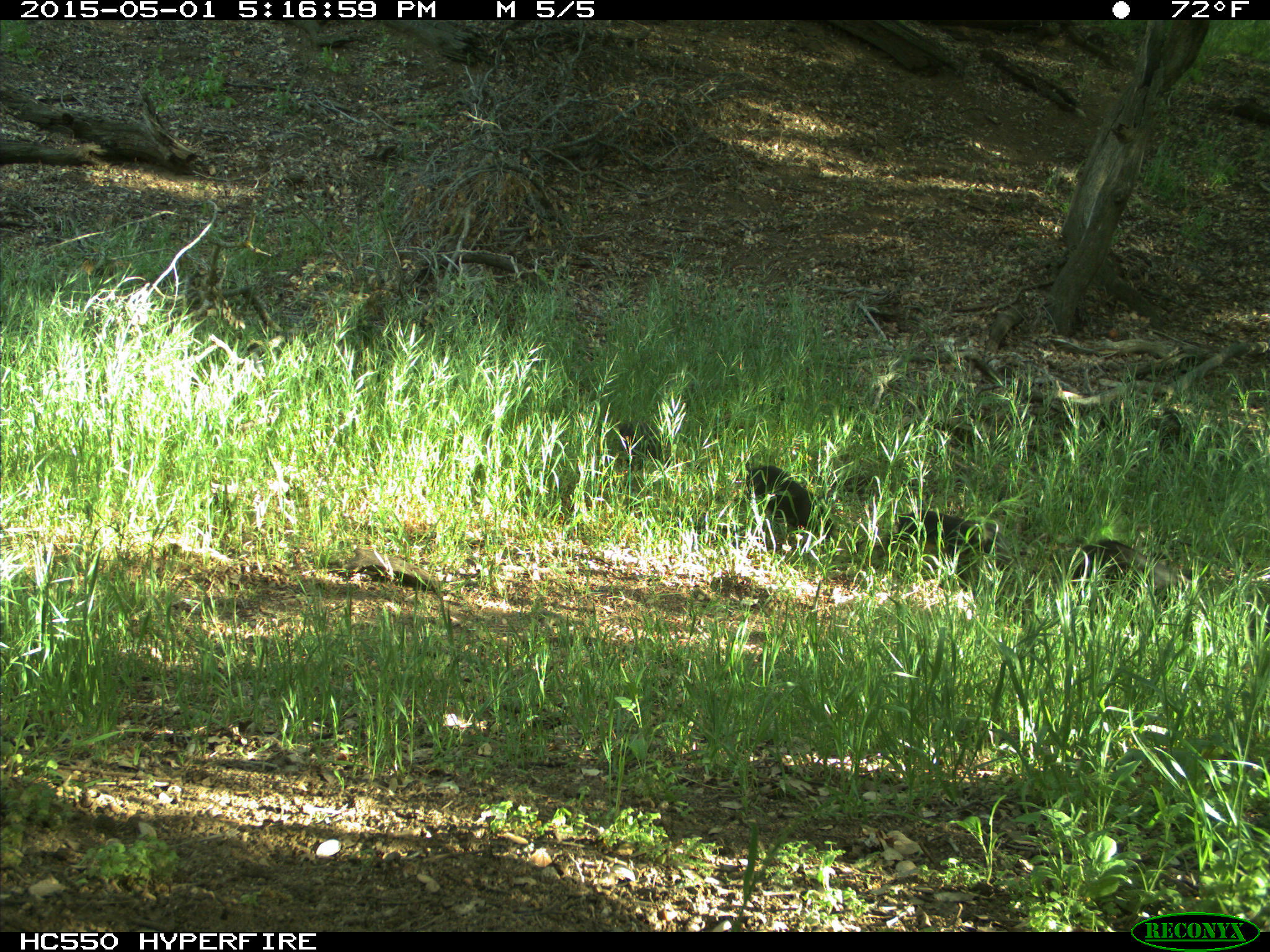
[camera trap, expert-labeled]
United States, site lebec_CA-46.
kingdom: Animalia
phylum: Chordata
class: Mammalia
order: Artiodactyla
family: Suidae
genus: Sus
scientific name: Sus scrofa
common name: wild boar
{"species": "Sus scrofa (wild boar)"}